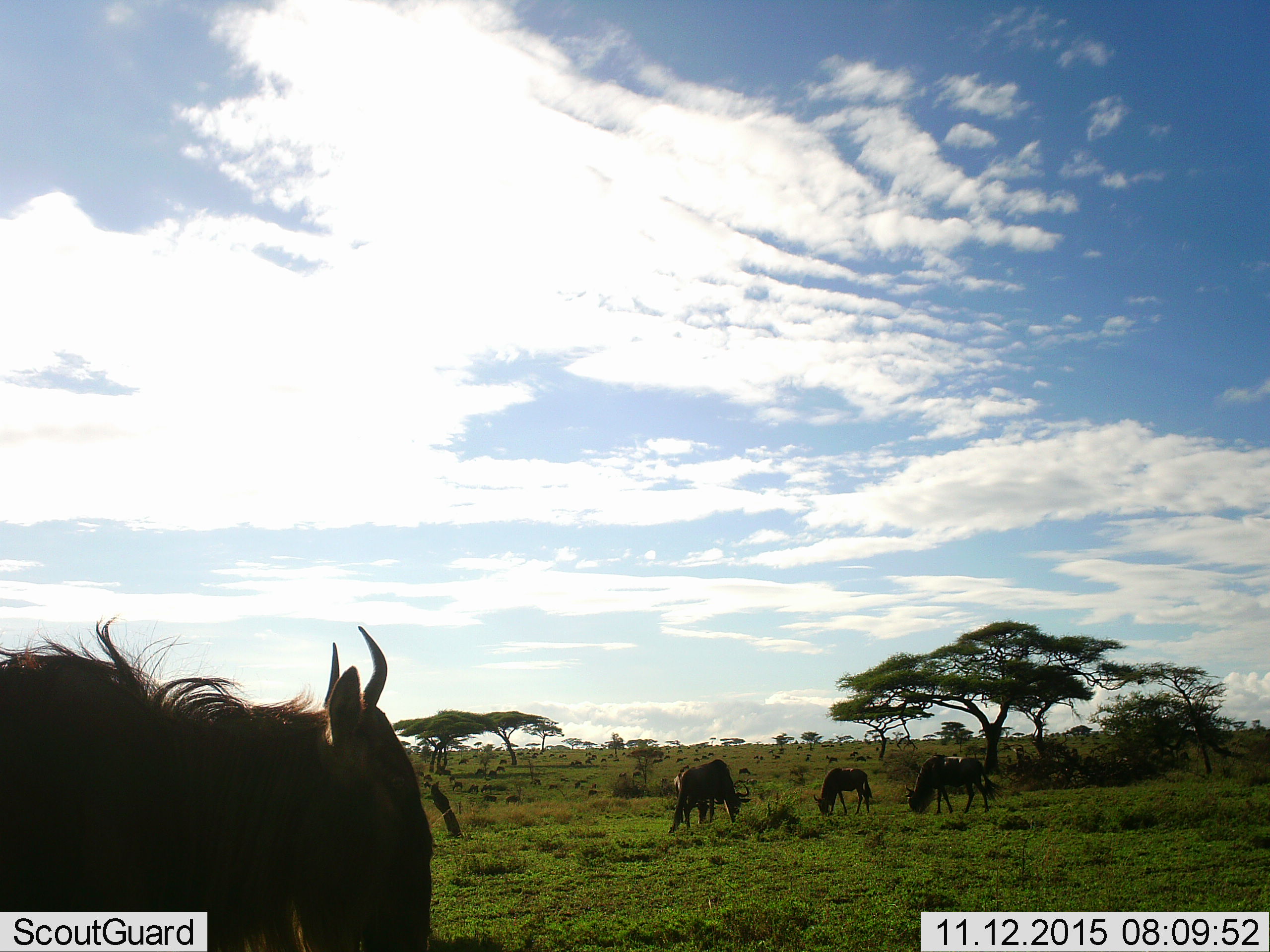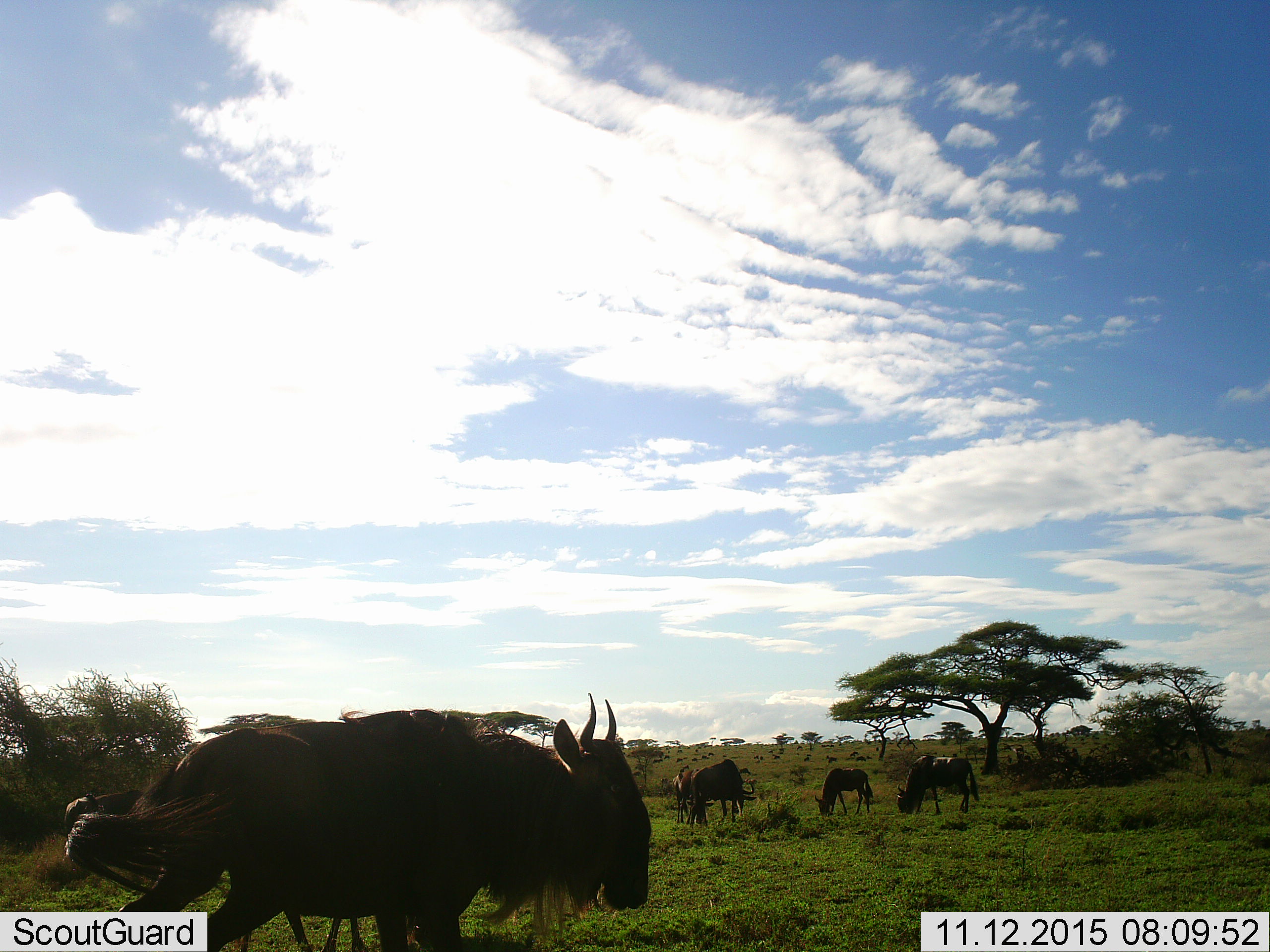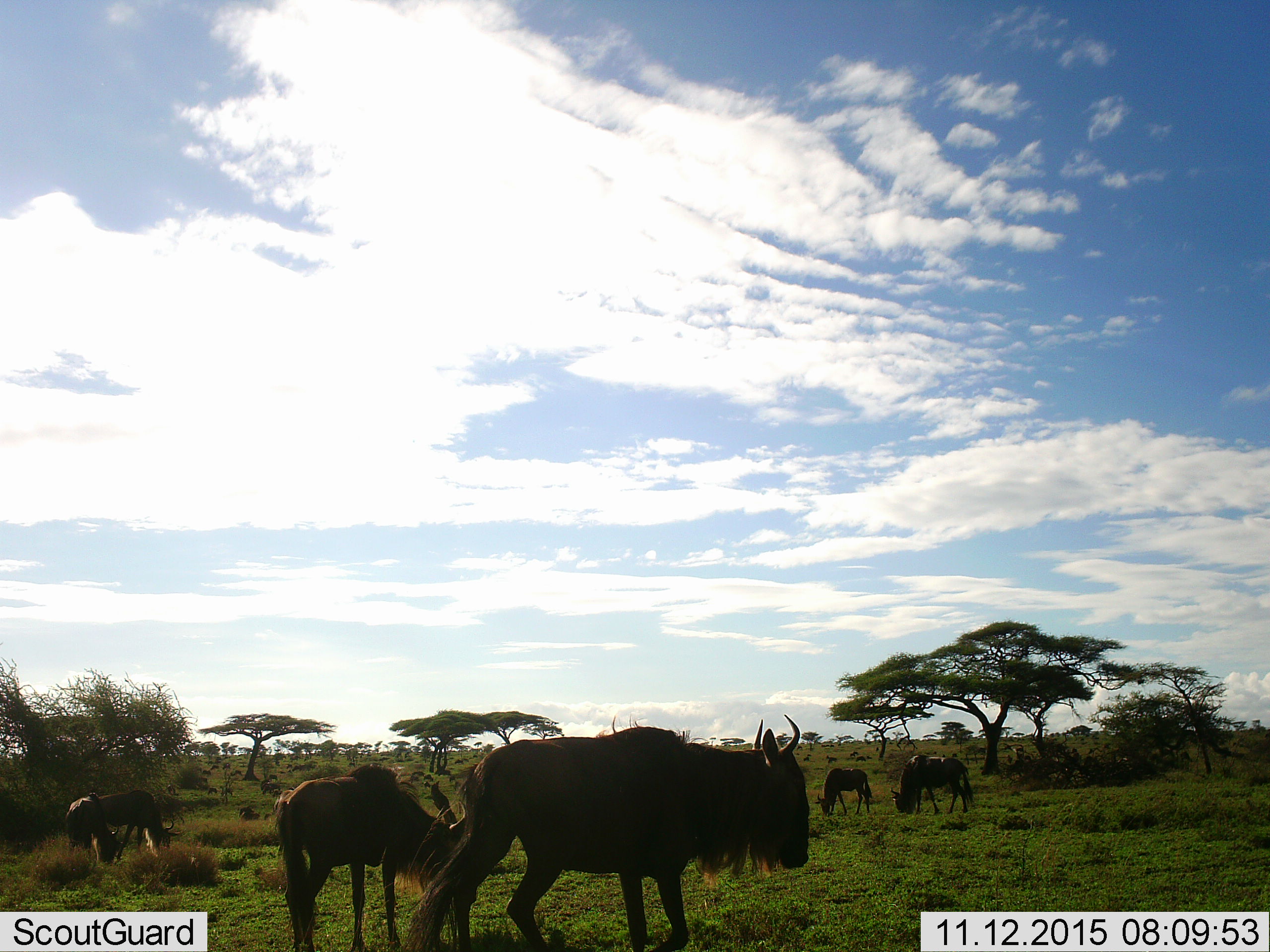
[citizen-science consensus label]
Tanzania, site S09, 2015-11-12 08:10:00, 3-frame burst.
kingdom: Animalia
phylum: Chordata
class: Mammalia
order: Artiodactyla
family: Bovidae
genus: Connochaetes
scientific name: Connochaetes taurinus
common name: blue wildebeest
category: wildebeest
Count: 6.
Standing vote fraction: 14%.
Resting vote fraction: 0%.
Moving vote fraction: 86%.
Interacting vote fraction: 0%.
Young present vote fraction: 43%.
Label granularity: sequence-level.